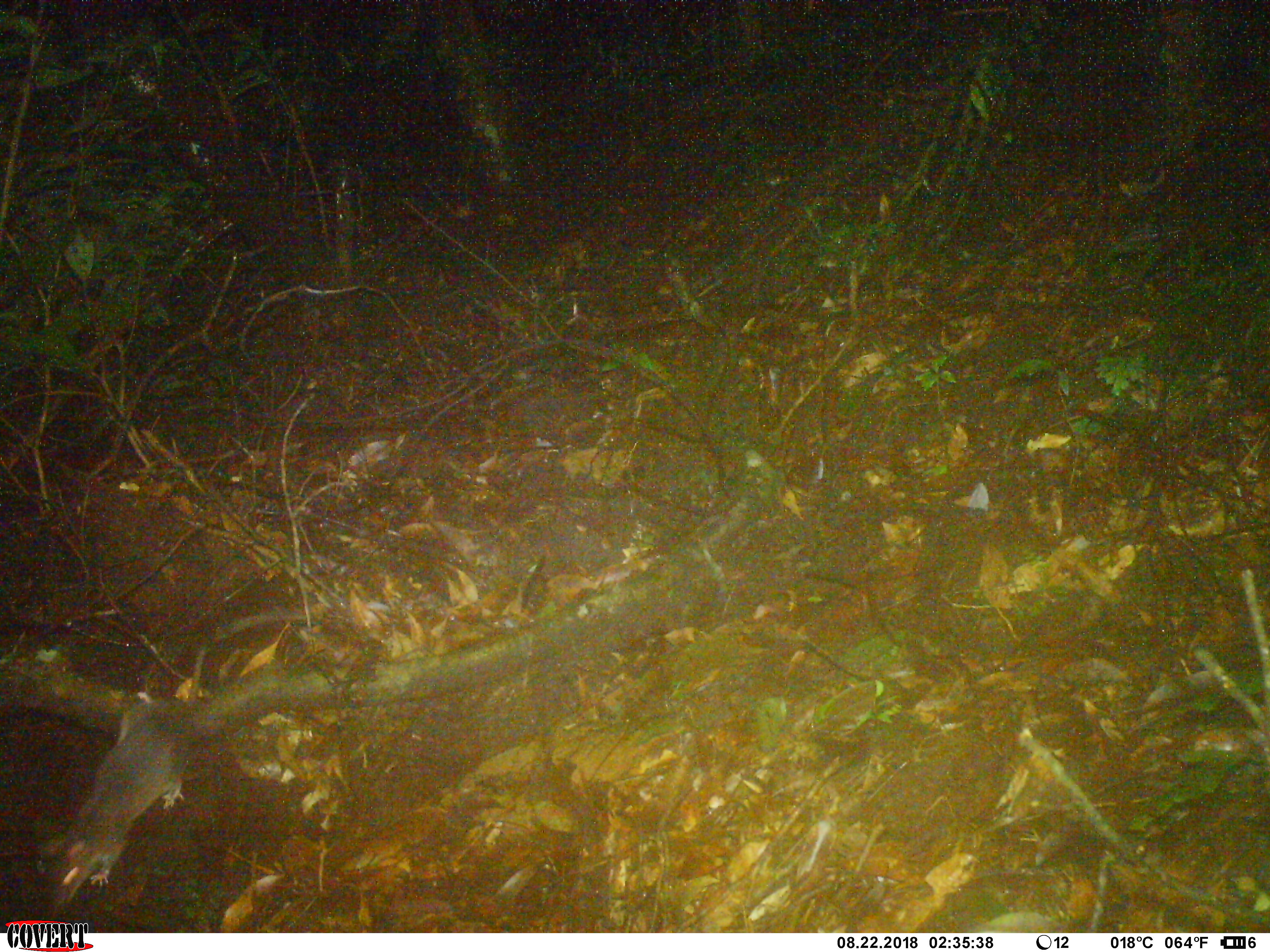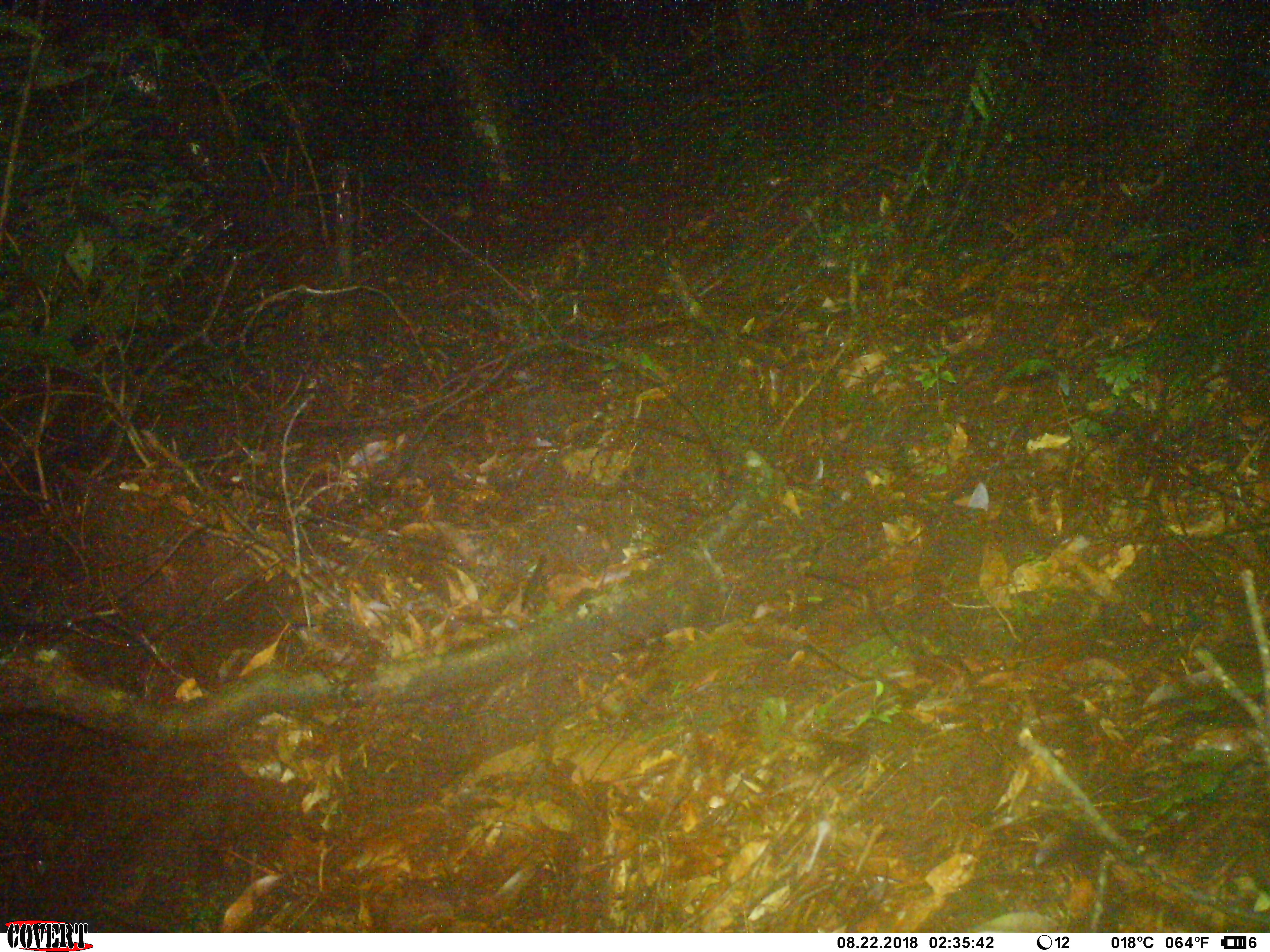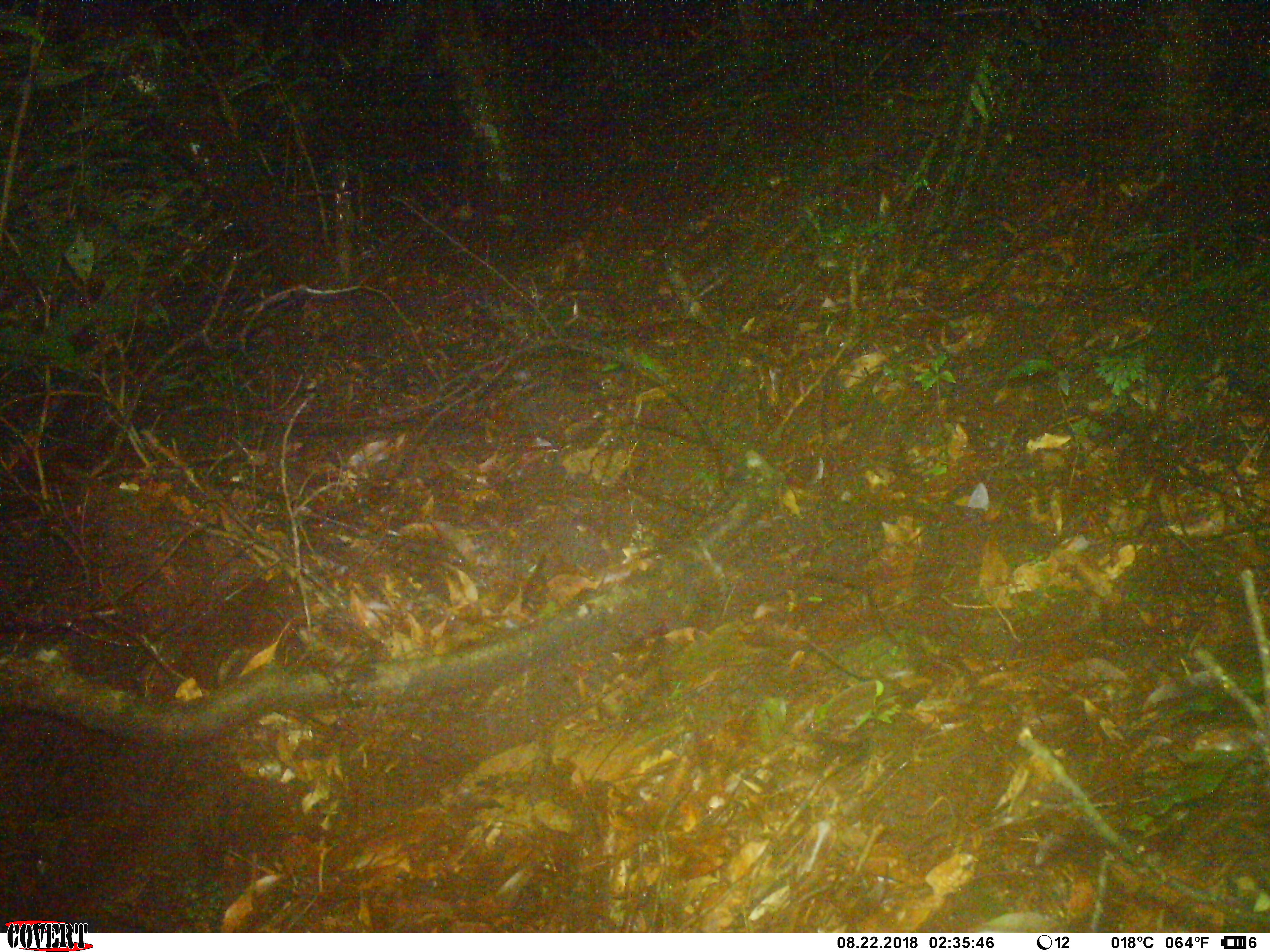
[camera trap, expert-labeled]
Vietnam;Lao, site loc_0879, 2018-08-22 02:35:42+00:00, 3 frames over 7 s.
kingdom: Animalia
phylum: Chordata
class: Mammalia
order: Rodentia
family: Muridae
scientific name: Muridae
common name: old-world mice and rats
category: unidentified murid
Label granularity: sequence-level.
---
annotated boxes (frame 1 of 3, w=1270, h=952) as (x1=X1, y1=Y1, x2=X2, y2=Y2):
unidentified murid: (x1=36, y1=647, x2=211, y2=918)